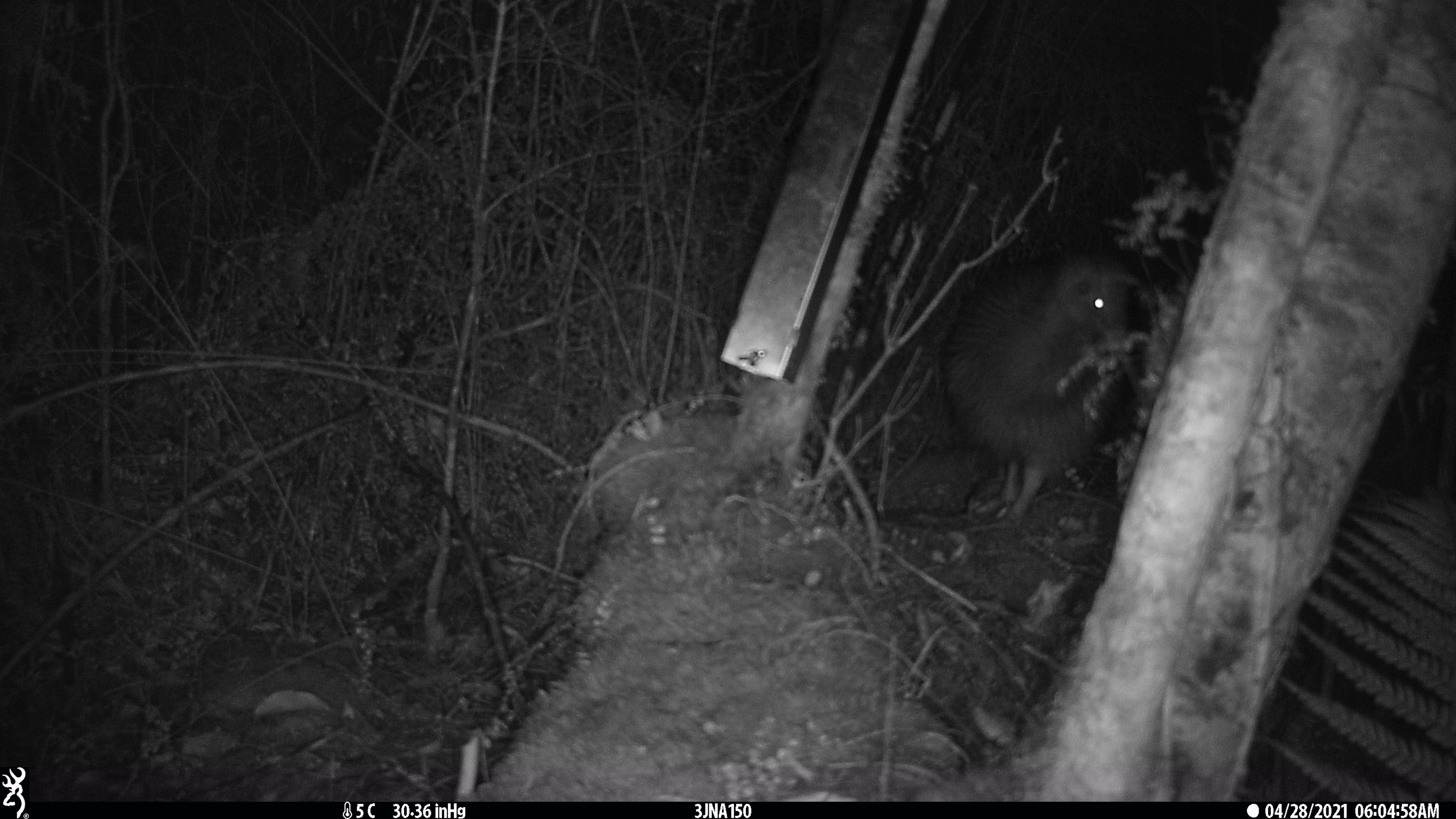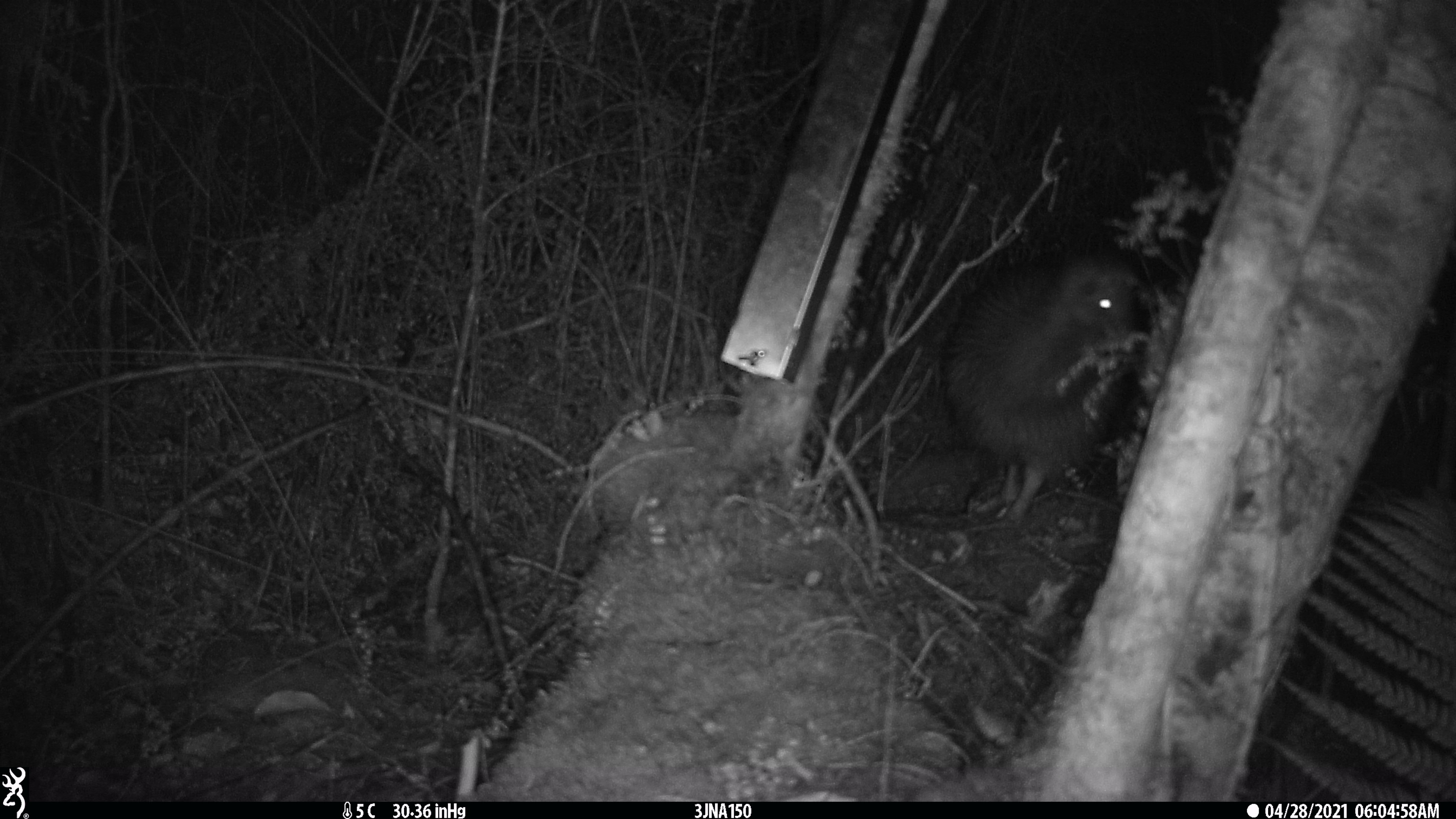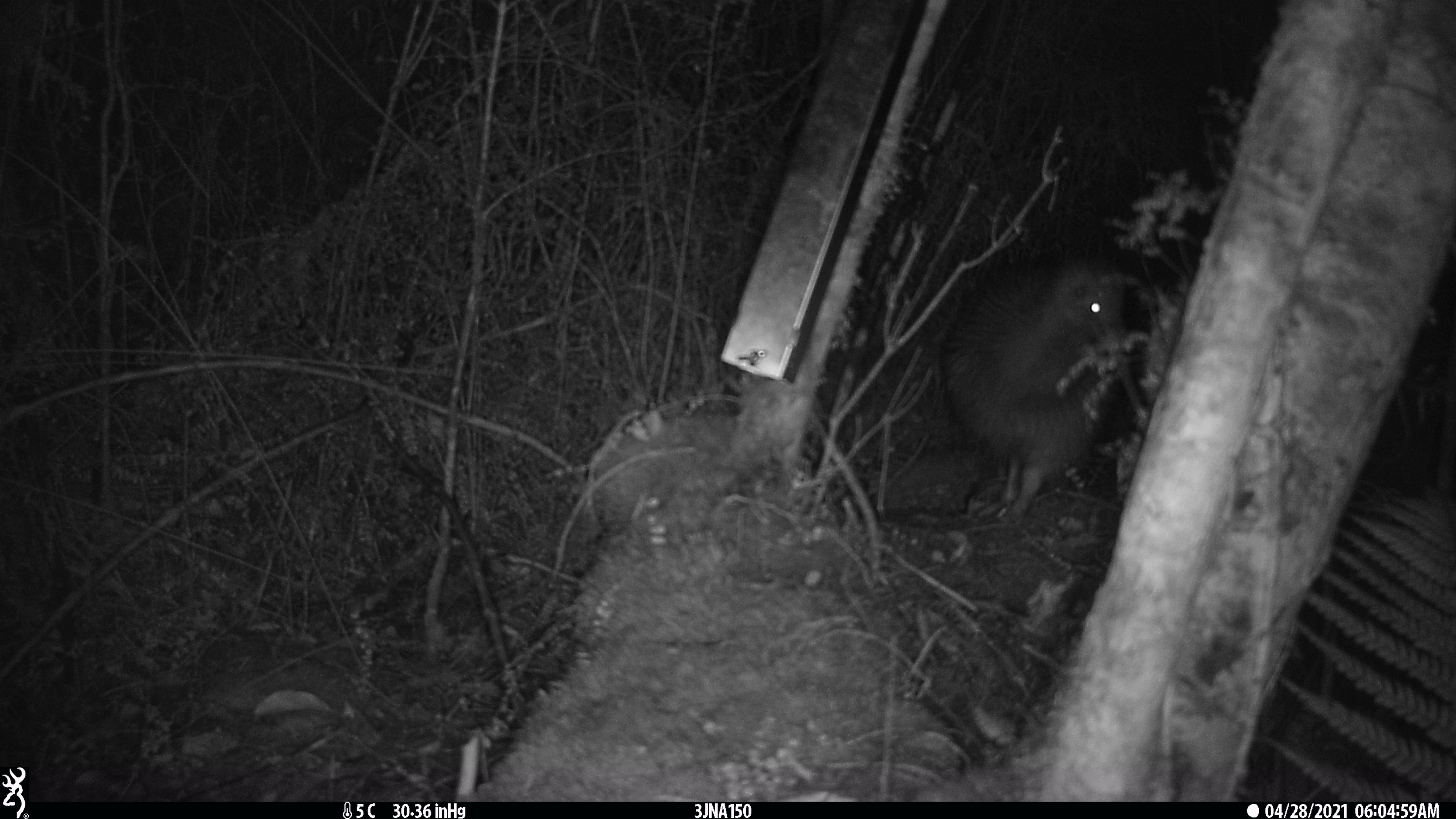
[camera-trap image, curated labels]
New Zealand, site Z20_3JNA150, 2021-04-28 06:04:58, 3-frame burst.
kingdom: Animalia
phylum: Chordata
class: Aves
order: Apterygiformes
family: Apterygidae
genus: Apteryx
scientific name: Apteryx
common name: kiwi